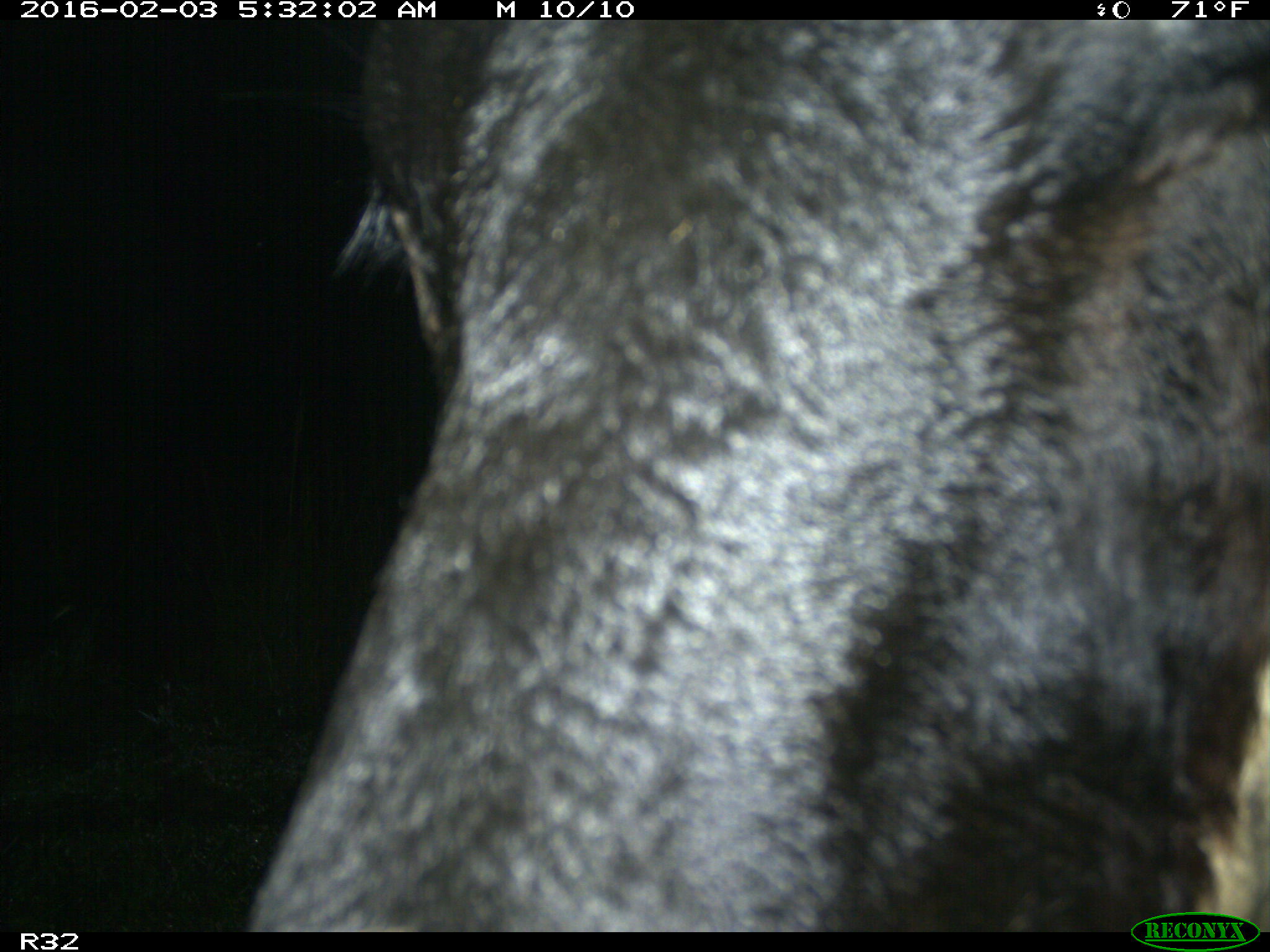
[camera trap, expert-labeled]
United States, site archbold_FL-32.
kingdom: Animalia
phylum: Chordata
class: Mammalia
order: Artiodactyla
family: Bovidae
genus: Bos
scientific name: Bos taurus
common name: domestic cow